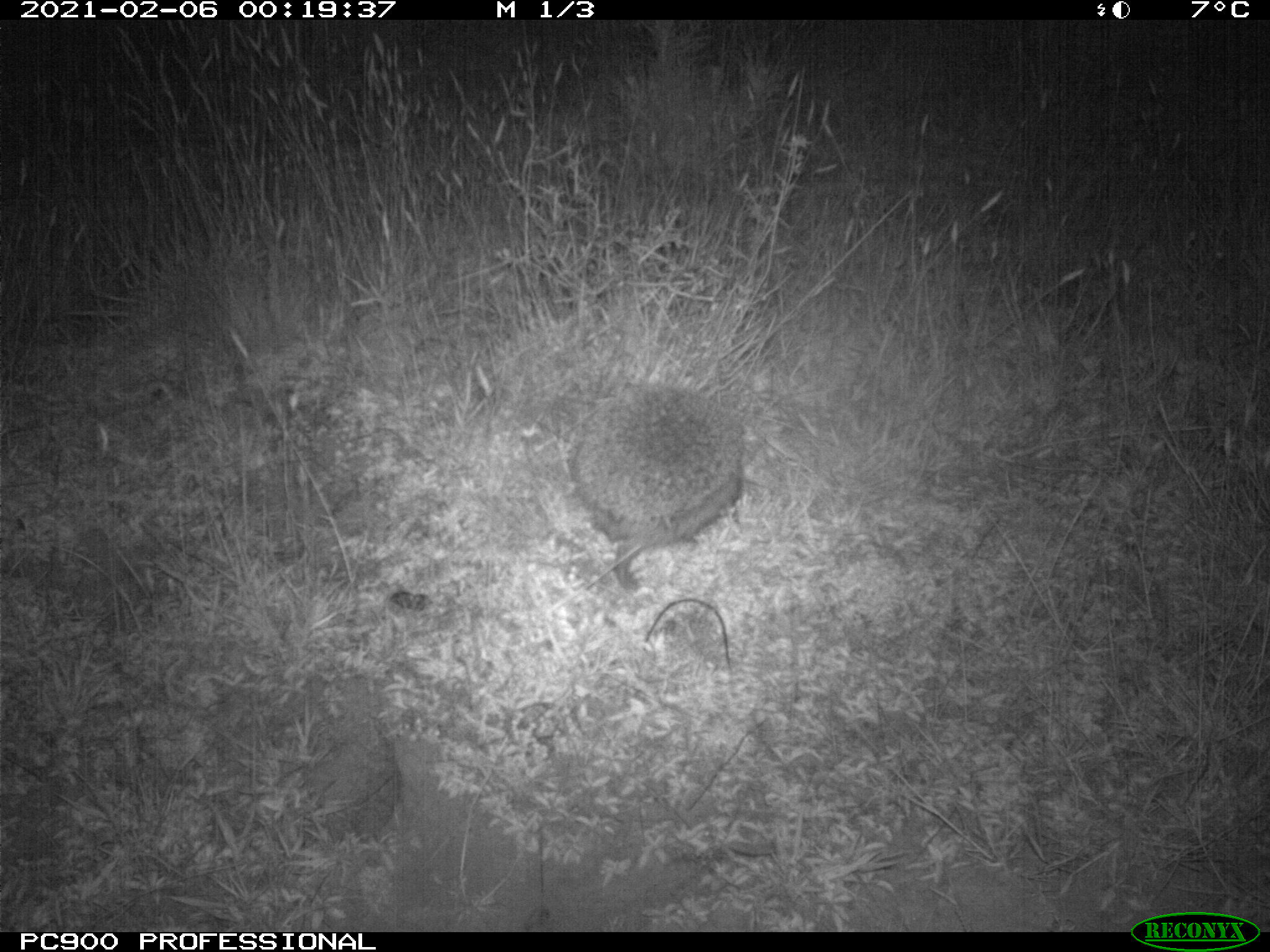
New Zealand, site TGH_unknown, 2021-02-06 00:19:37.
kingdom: Animalia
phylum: Chordata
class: Mammalia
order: Eulipotyphla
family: Erinaceidae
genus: Erinaceus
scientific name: Erinaceus europaeus europaeus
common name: european hedgehog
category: hedgehog